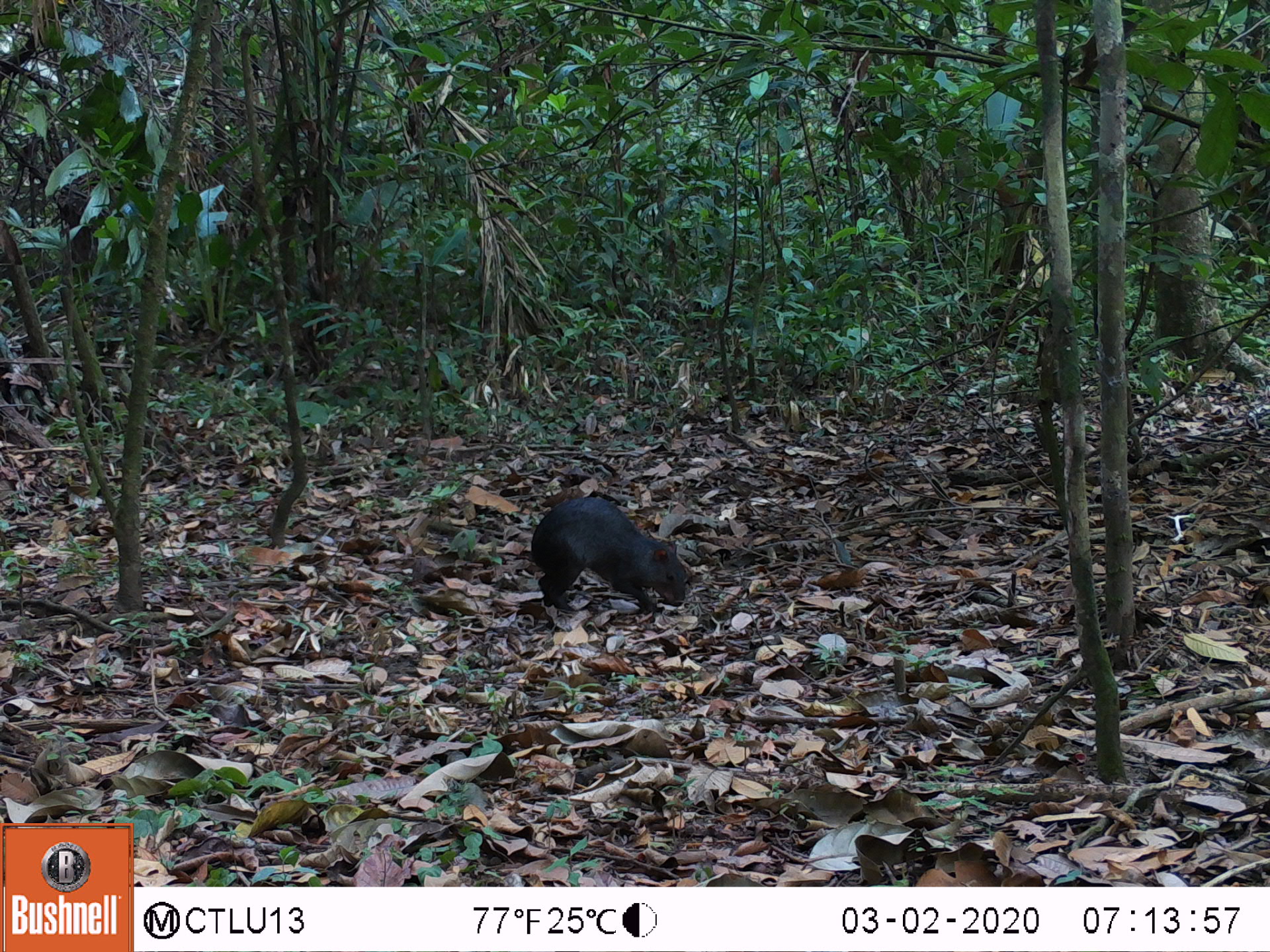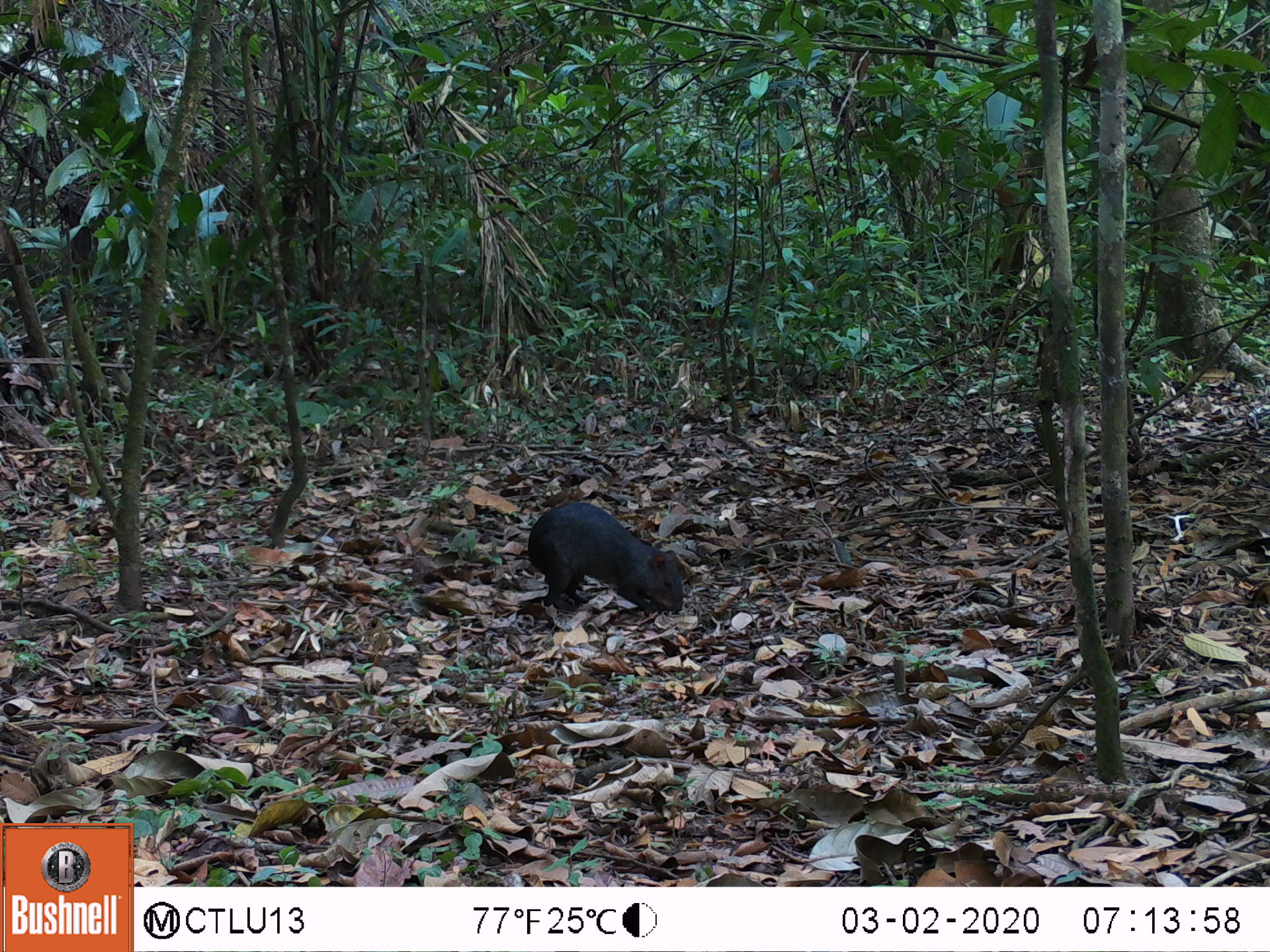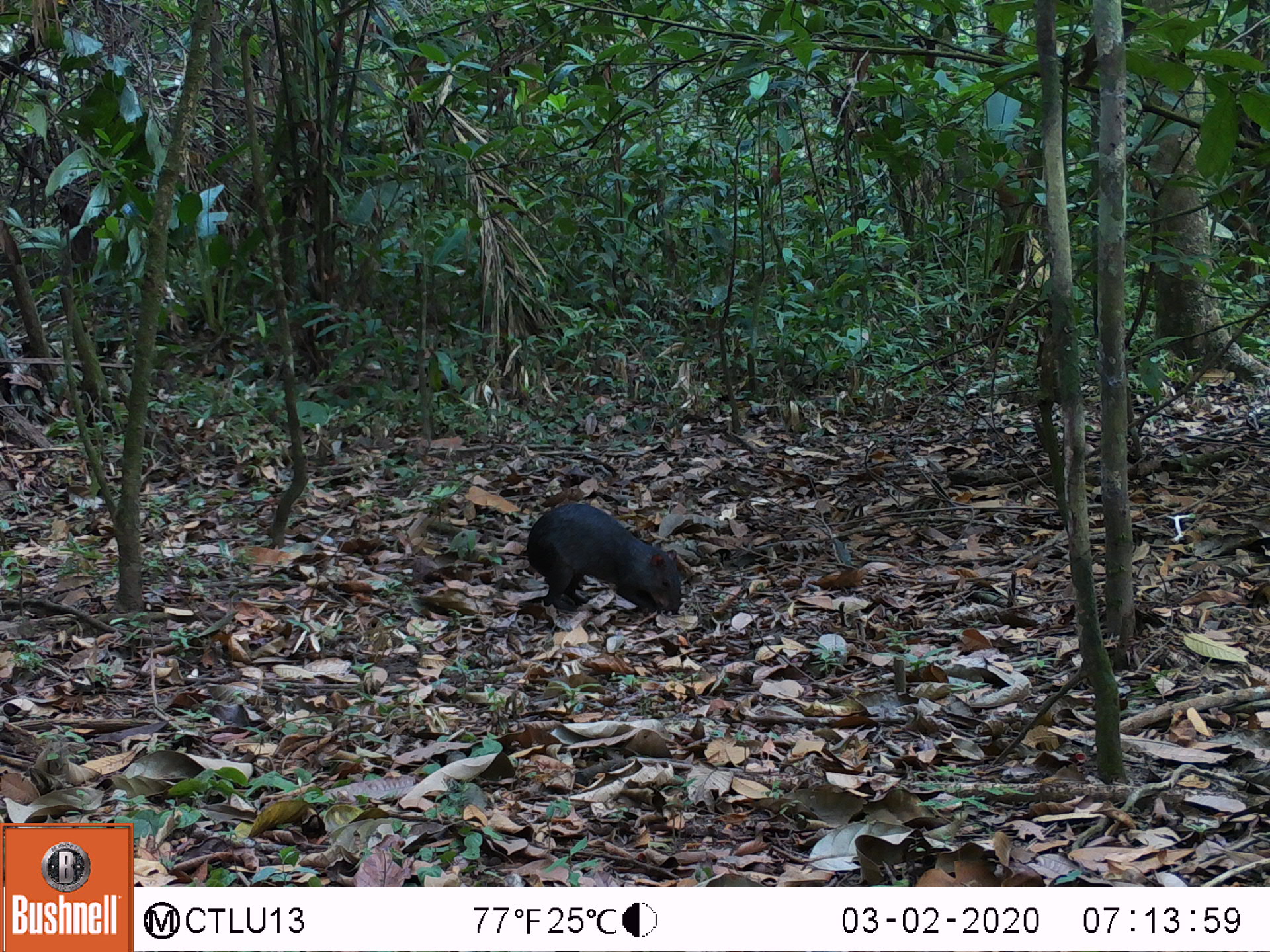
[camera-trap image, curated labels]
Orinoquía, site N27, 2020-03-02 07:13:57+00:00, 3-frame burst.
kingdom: Animalia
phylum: Chordata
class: Mammalia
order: Rodentia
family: Dasyproctidae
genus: Dasyprocta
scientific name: Dasyprocta fuliginosa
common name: black agouti